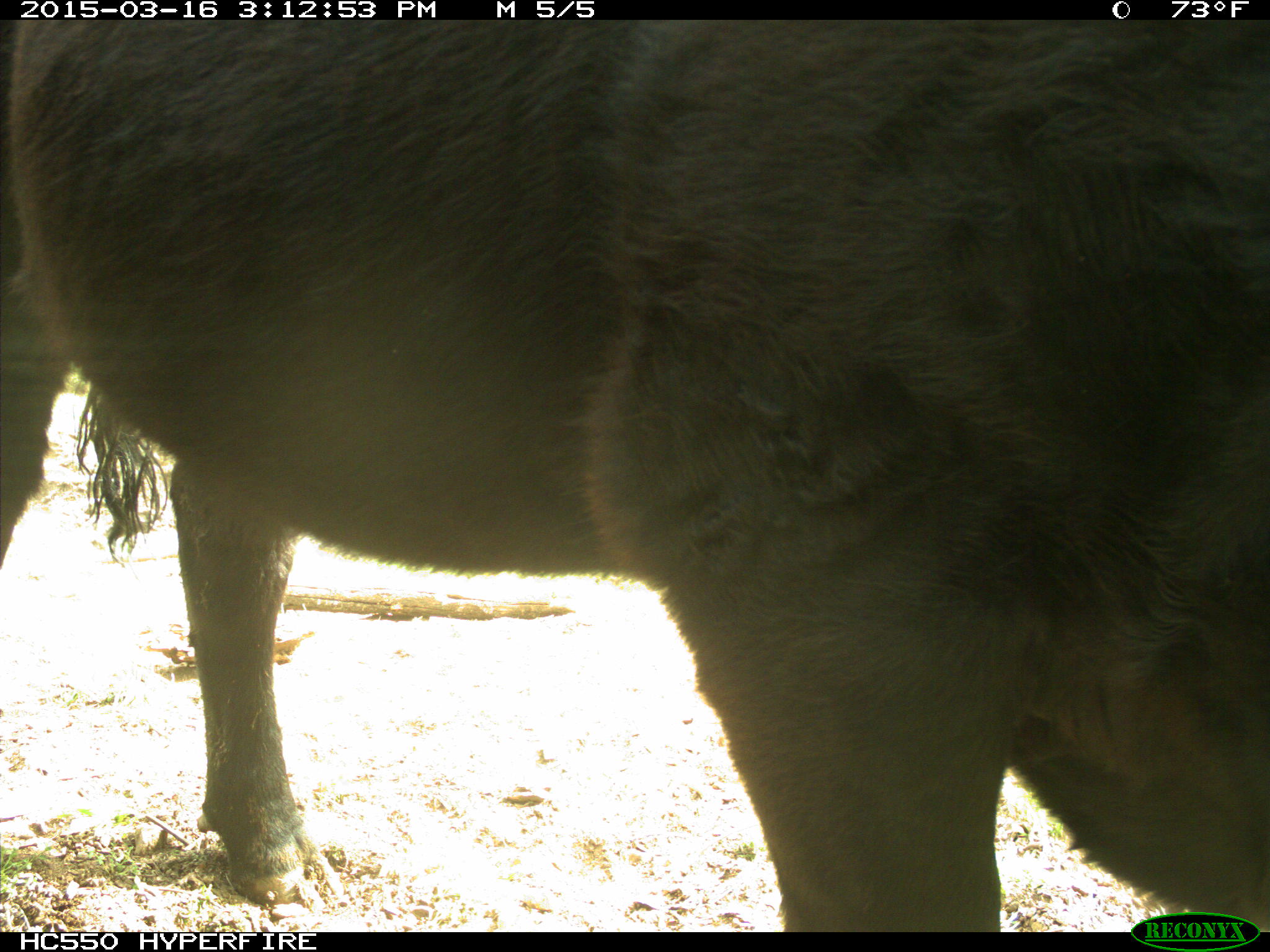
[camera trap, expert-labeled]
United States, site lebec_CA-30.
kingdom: Animalia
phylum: Chordata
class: Mammalia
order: Artiodactyla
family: Bovidae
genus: Bos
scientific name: Bos taurus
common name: domestic cow